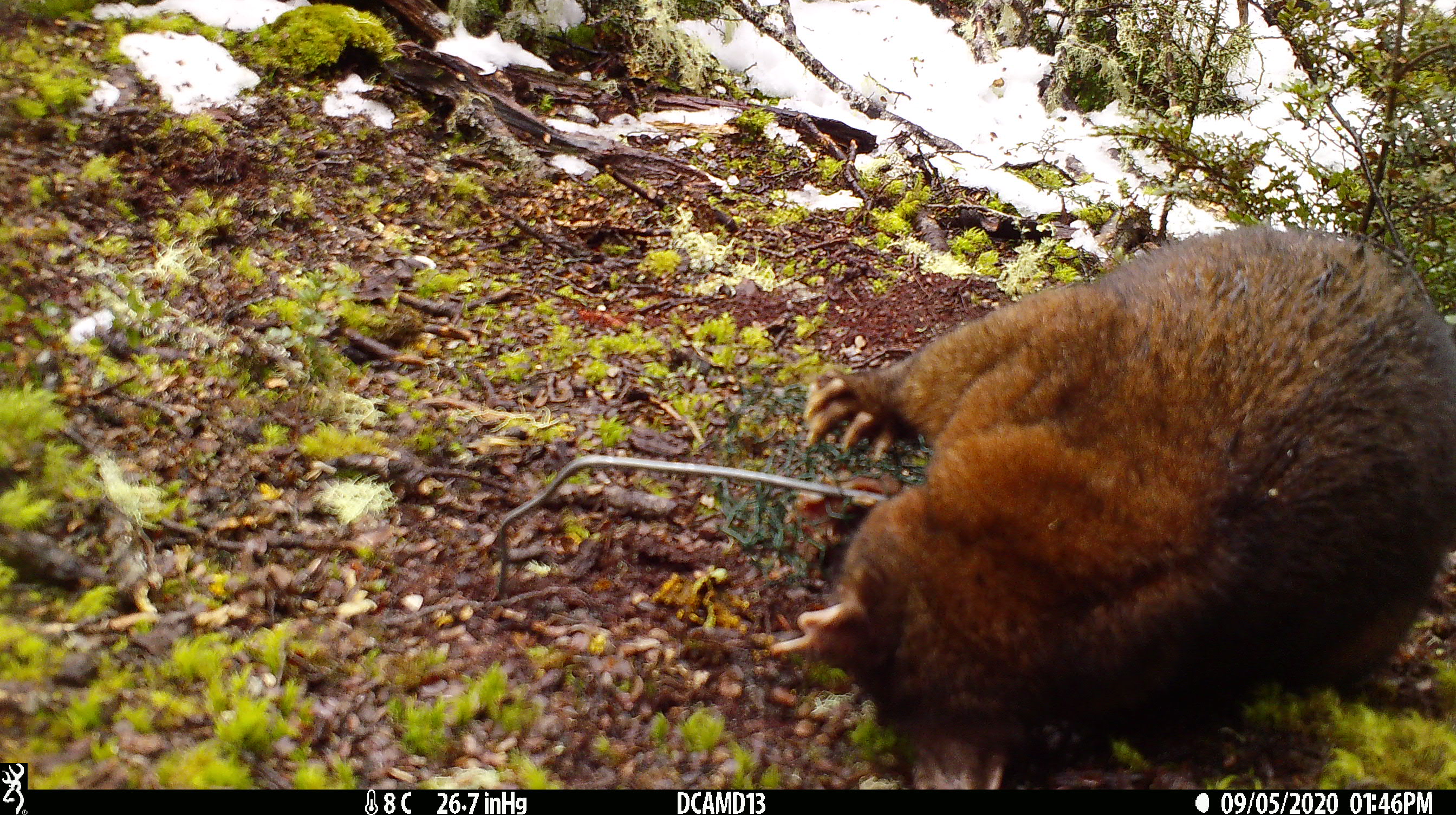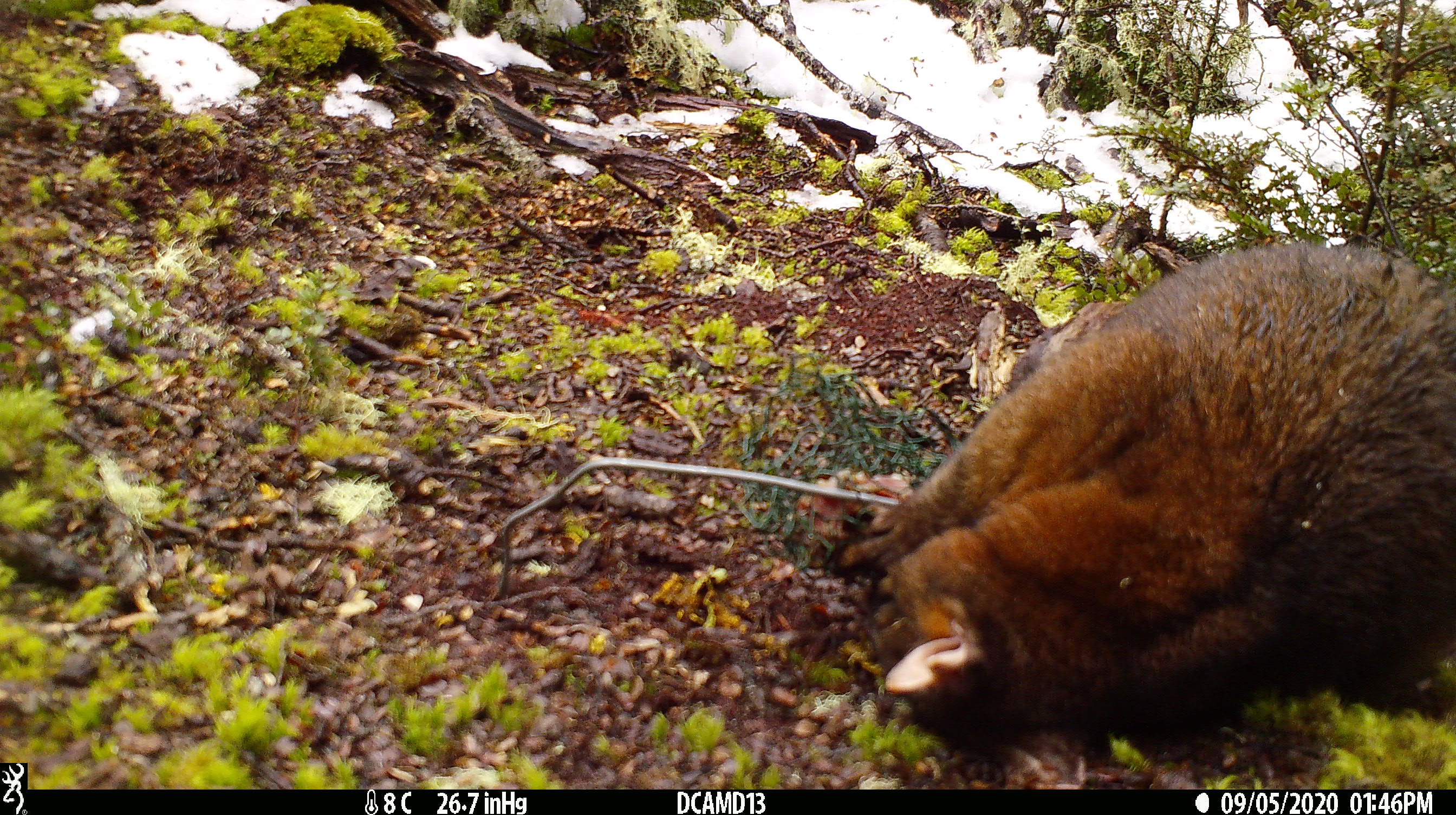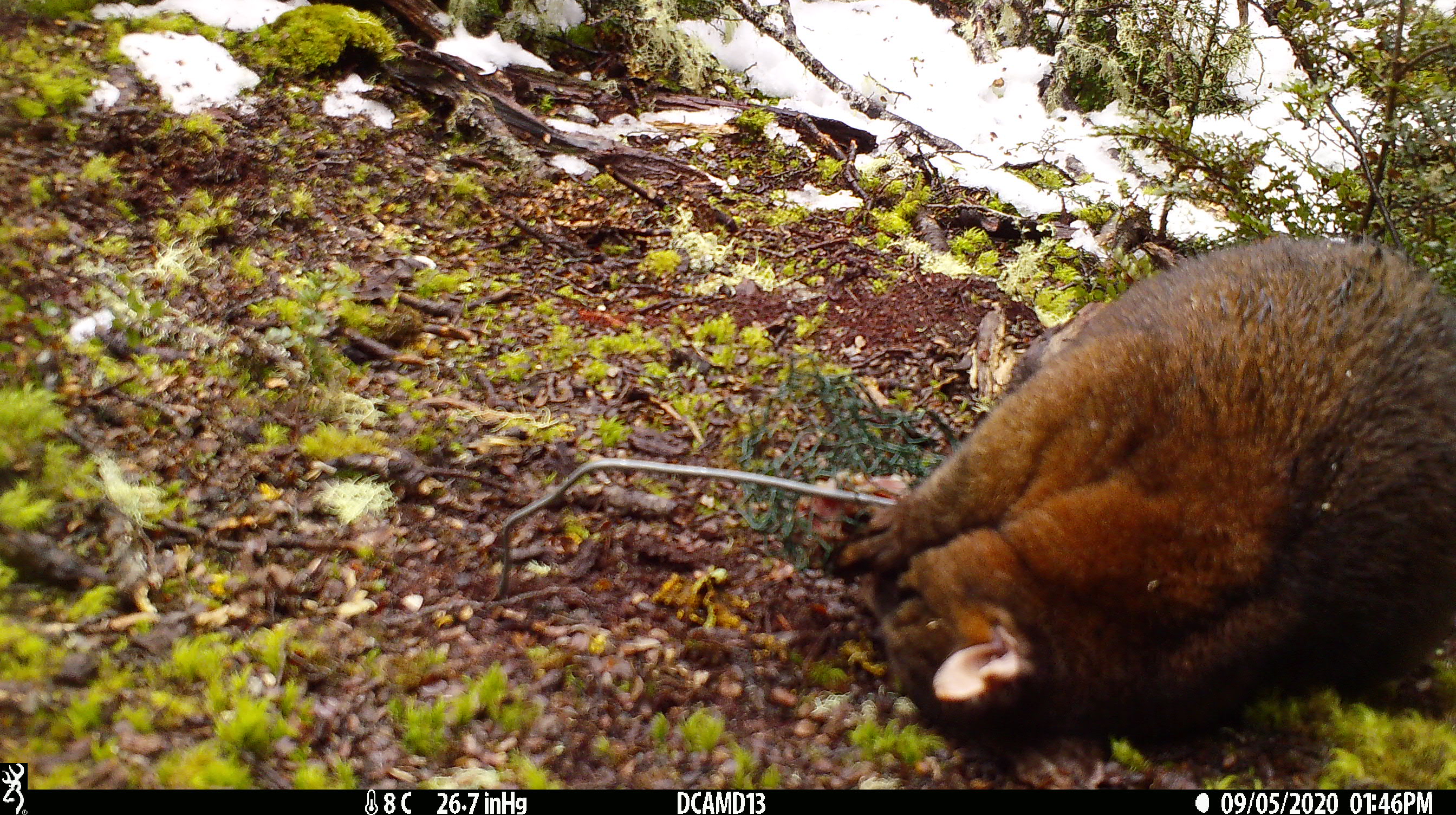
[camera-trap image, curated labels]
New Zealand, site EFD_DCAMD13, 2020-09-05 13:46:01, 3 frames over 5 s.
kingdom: Animalia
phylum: Chordata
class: Mammalia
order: Diprotodontia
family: Phalangeridae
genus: Trichosurus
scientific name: Trichosurus vulpecula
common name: common brushtail possum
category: possum